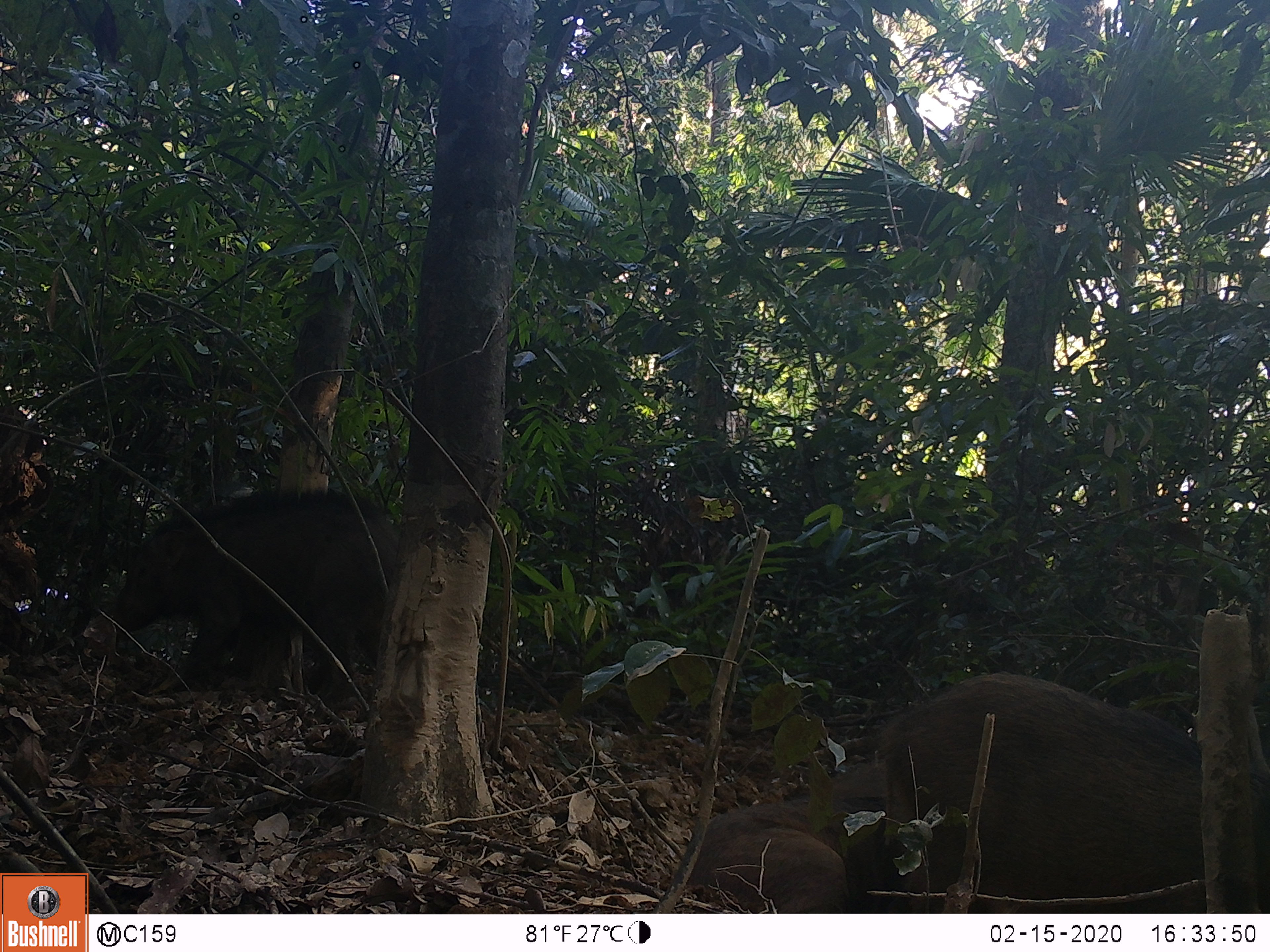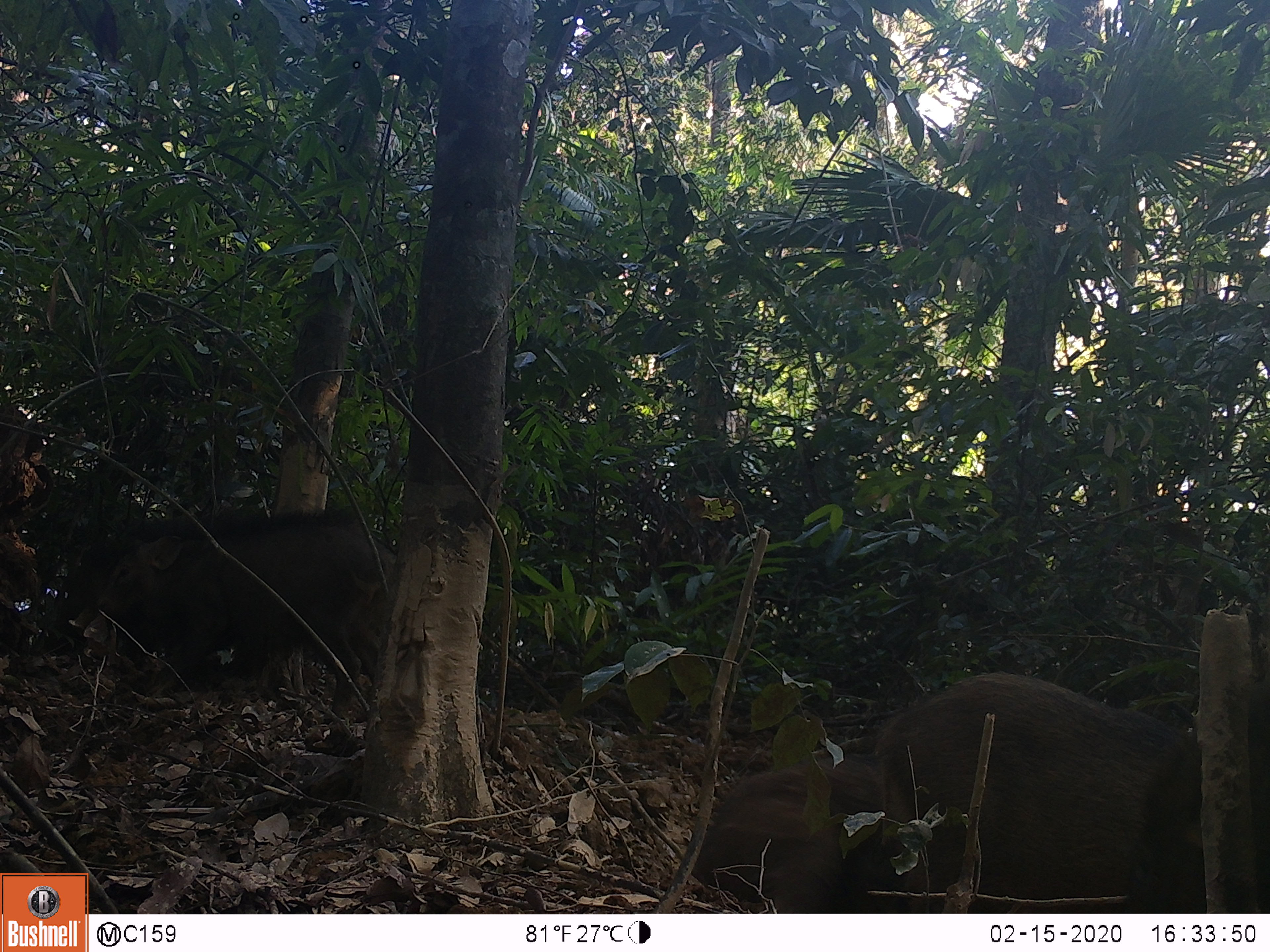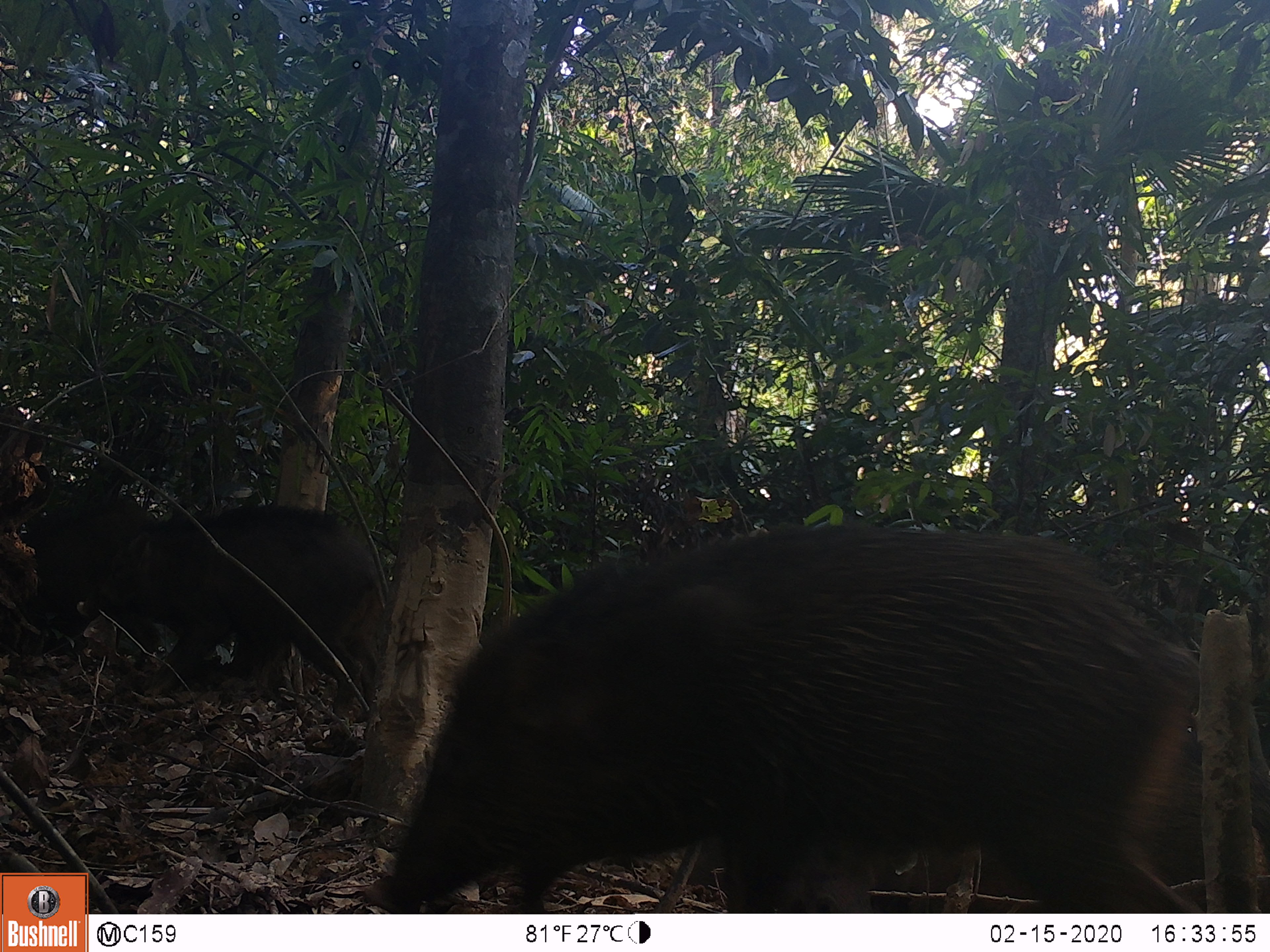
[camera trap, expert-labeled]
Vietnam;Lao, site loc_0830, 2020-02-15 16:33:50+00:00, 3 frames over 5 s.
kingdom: Animalia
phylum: Chordata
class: Mammalia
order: Artiodactyla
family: Suidae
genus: Sus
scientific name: Sus scrofa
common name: eurasian wild pig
Eurasian wild pig (Sus scrofa). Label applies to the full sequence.